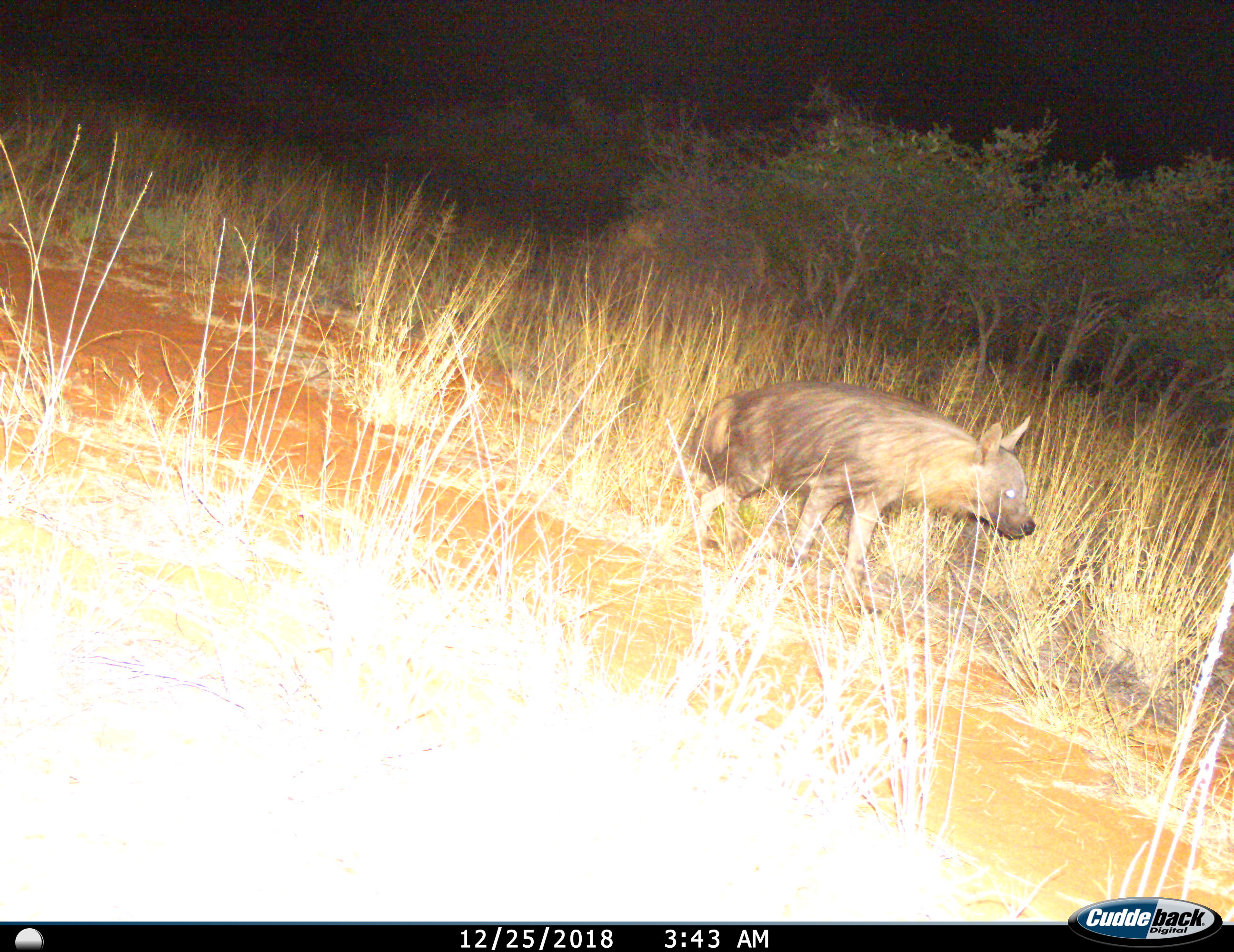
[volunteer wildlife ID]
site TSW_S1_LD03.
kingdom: Animalia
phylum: Chordata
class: Mammalia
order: Carnivora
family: Hyaenidae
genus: Parahyaena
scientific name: Parahyaena brunnea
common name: brown hyena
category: hyenabrown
Hyenabrown (brown hyena) (Parahyaena brunnea), count 1. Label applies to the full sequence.